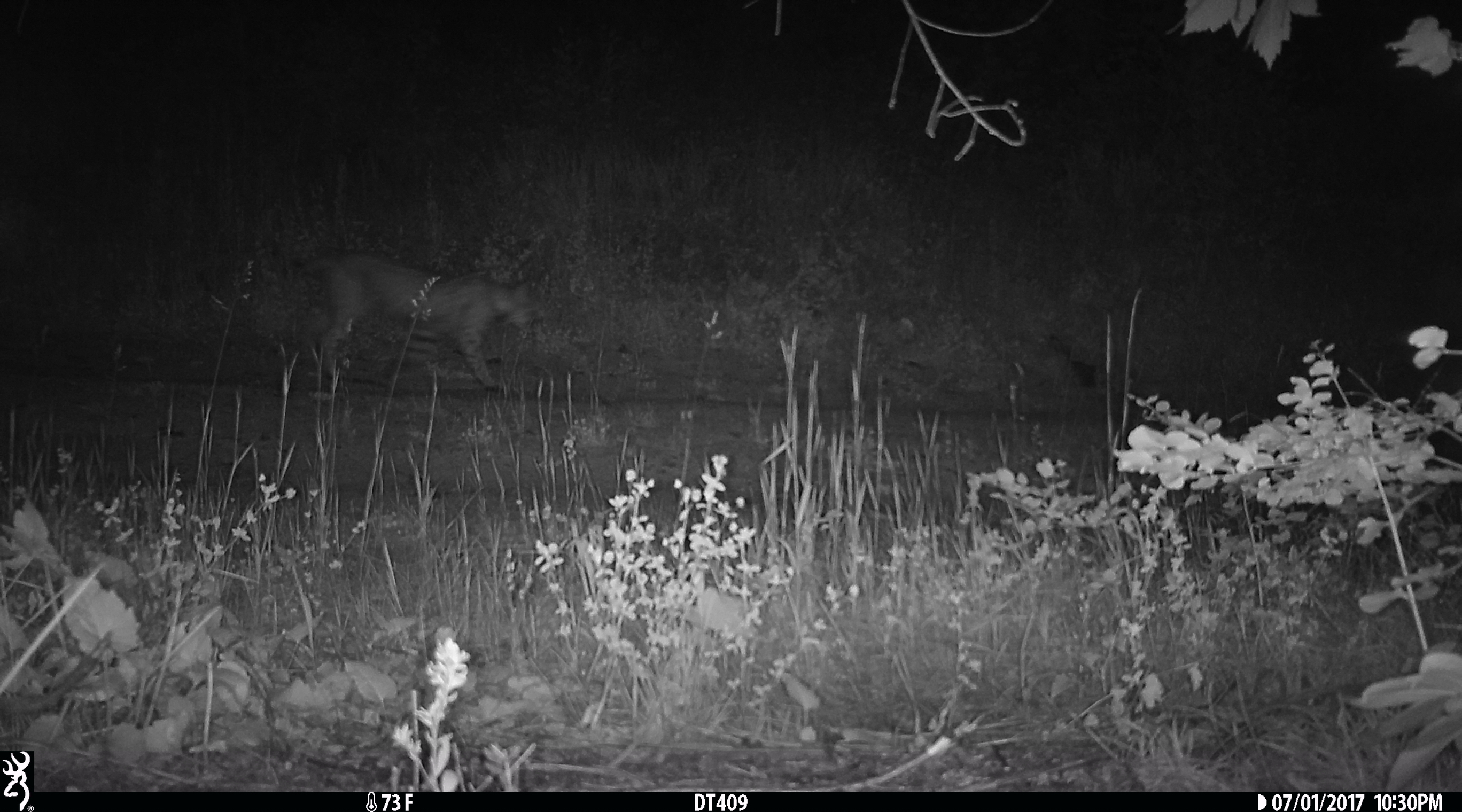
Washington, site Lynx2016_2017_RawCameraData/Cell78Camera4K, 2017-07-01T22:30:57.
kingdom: Animalia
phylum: Chordata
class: Mammalia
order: Carnivora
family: Felidae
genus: Lynx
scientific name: Lynx rufus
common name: bobcat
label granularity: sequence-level